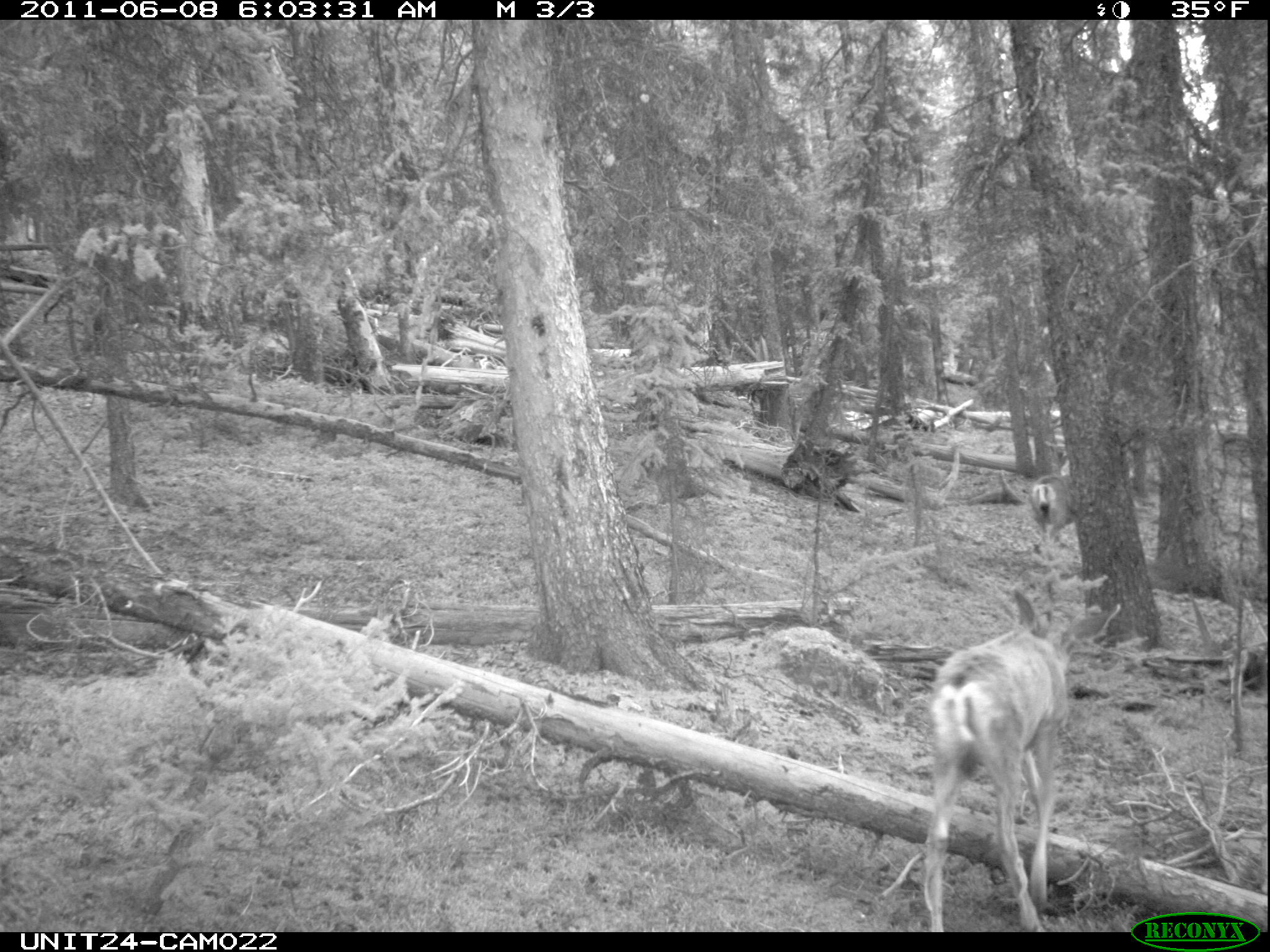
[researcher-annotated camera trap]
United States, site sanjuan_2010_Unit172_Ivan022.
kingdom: Animalia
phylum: Chordata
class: Mammalia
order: Artiodactyla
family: Cervidae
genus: Odocoileus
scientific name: Odocoileus hemionus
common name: mule deer